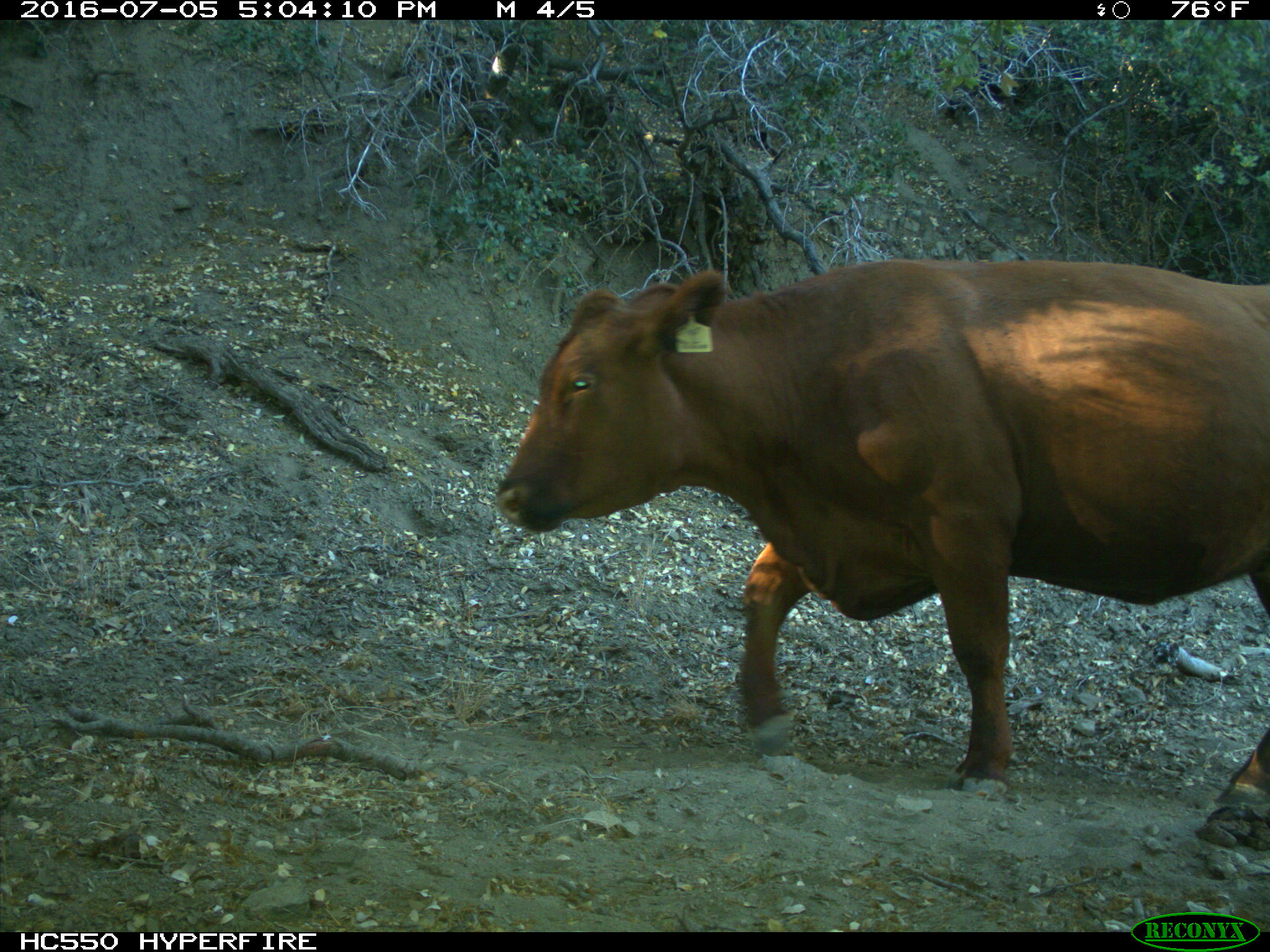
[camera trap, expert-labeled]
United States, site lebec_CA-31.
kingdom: Animalia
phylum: Chordata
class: Mammalia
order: Artiodactyla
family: Bovidae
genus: Bos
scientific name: Bos taurus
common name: domestic cow